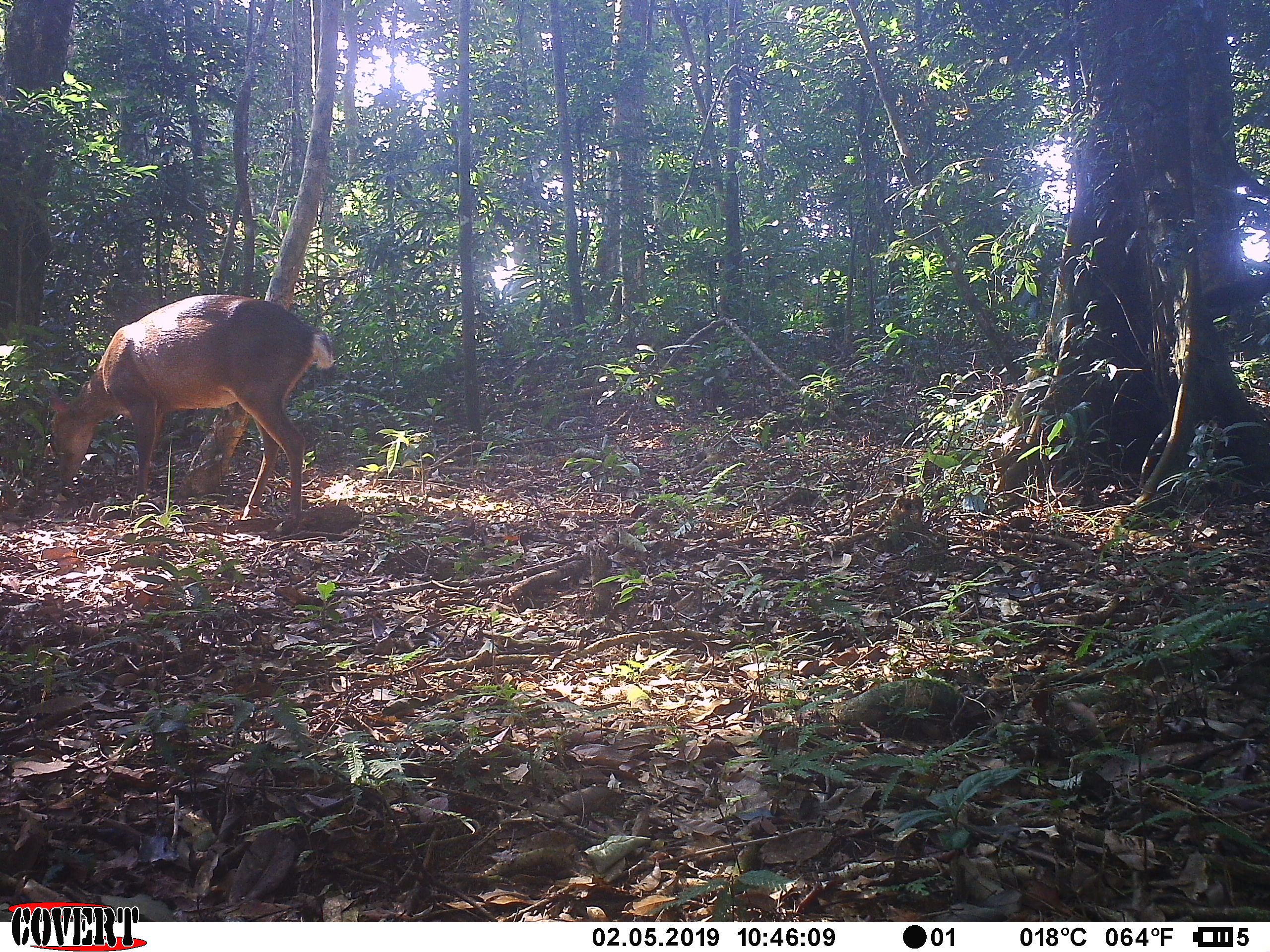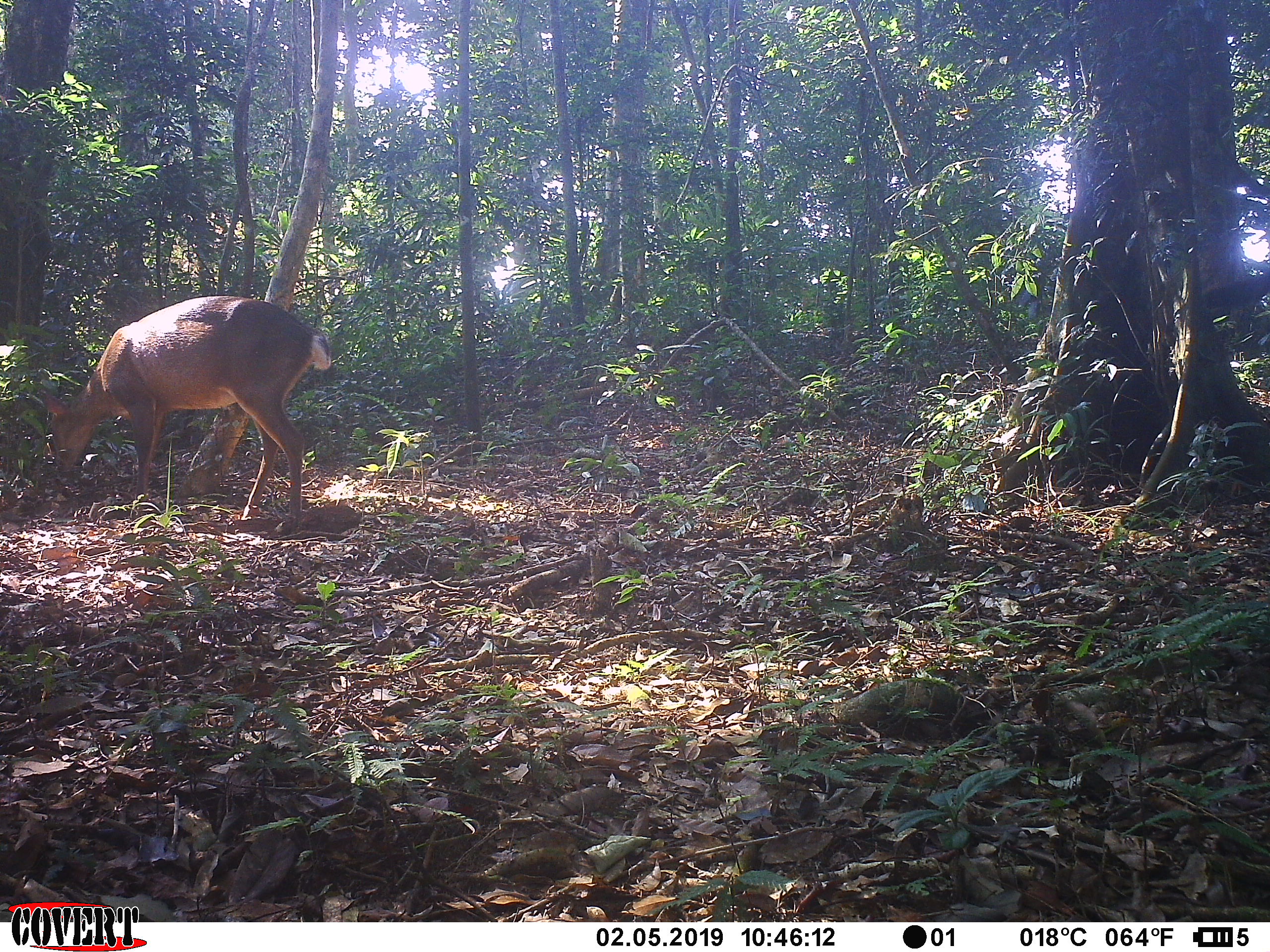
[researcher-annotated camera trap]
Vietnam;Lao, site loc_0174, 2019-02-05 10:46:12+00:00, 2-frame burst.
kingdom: Animalia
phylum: Chordata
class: Mammalia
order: Artiodactyla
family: Cervidae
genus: Muntiacus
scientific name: Muntiacus vuquangensis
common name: large-antlered muntjac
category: large antlered muntjac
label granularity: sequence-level